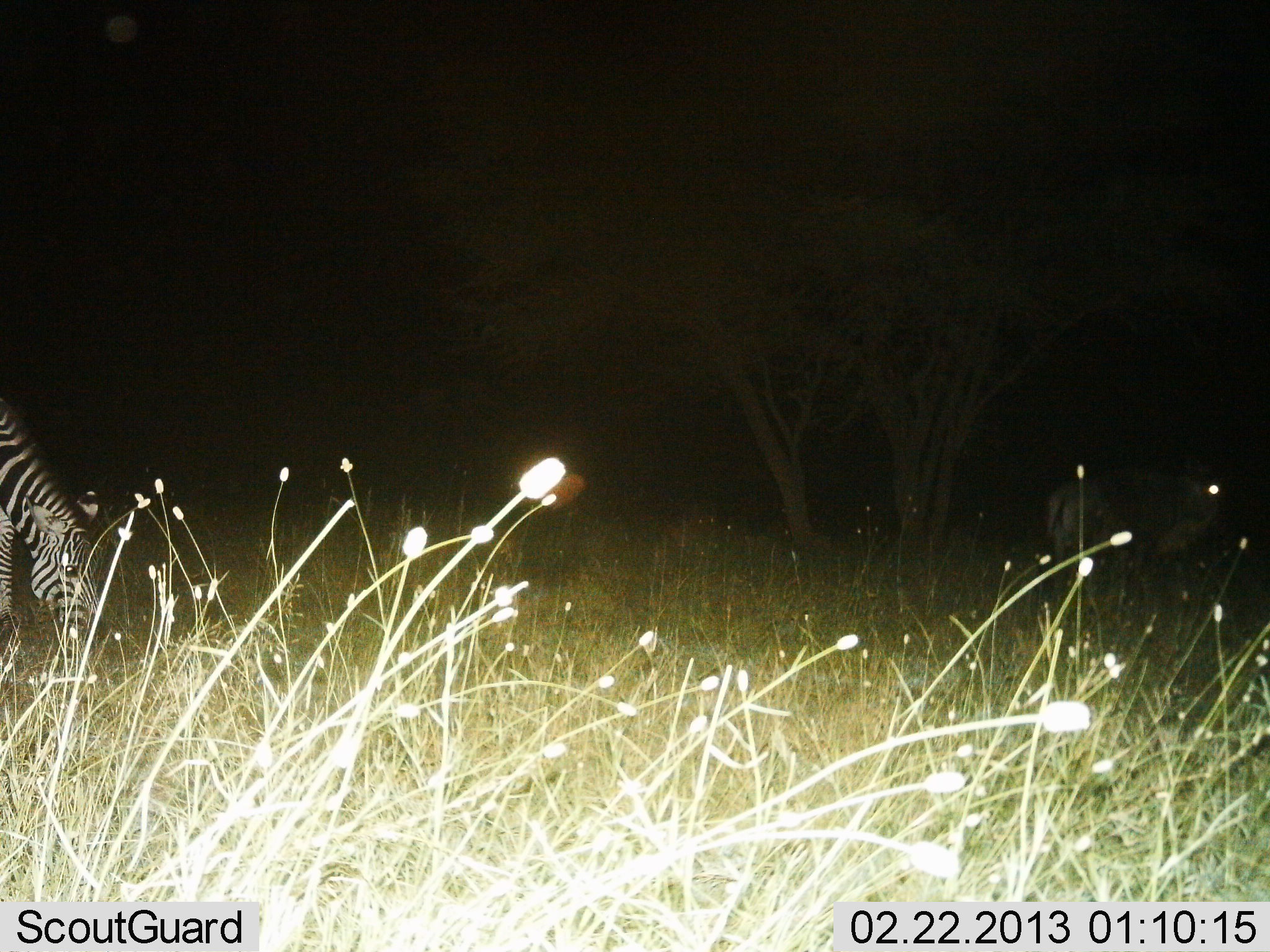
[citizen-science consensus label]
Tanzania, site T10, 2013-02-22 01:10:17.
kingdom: Animalia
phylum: Chordata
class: Mammalia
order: Perissodactyla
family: Equidae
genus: Equus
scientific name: Equus quagga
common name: plains zebra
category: zebra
Zebra (plains zebra) (Equus quagga), count 1. Behavior (volunteer vote fractions): standing 28%, resting 0%, moving 3%, interacting 0%. Young present (vote fraction): 0%. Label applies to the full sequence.